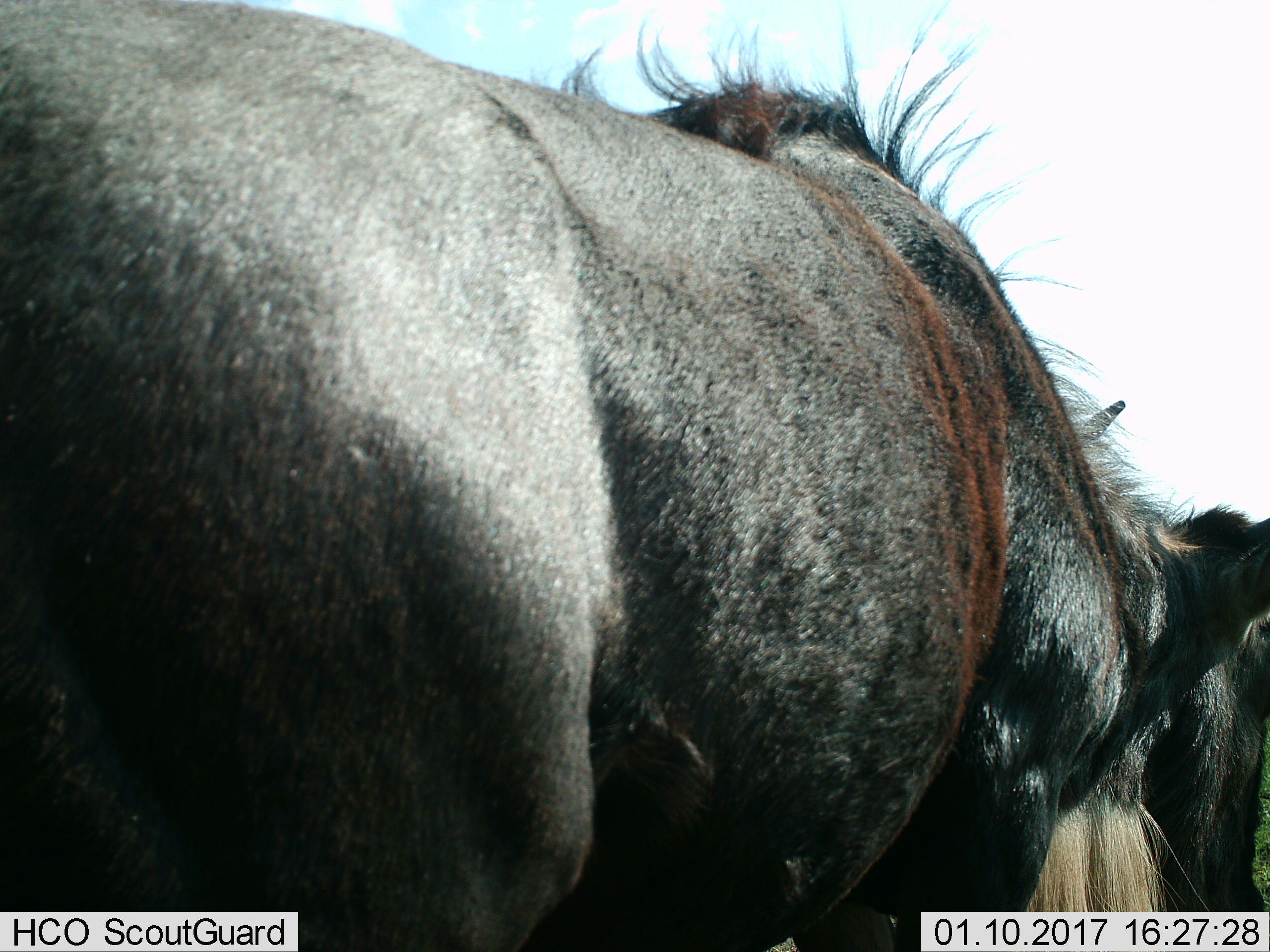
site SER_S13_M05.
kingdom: Animalia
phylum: Chordata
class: Mammalia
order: Artiodactyla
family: Bovidae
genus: Connochaetes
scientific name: Connochaetes taurinus taurinus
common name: blue wildebeest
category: wildebeestblue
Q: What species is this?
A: Wildebeestblue (blue wildebeest) (Connochaetes taurinus taurinus).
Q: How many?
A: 2.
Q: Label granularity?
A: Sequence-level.